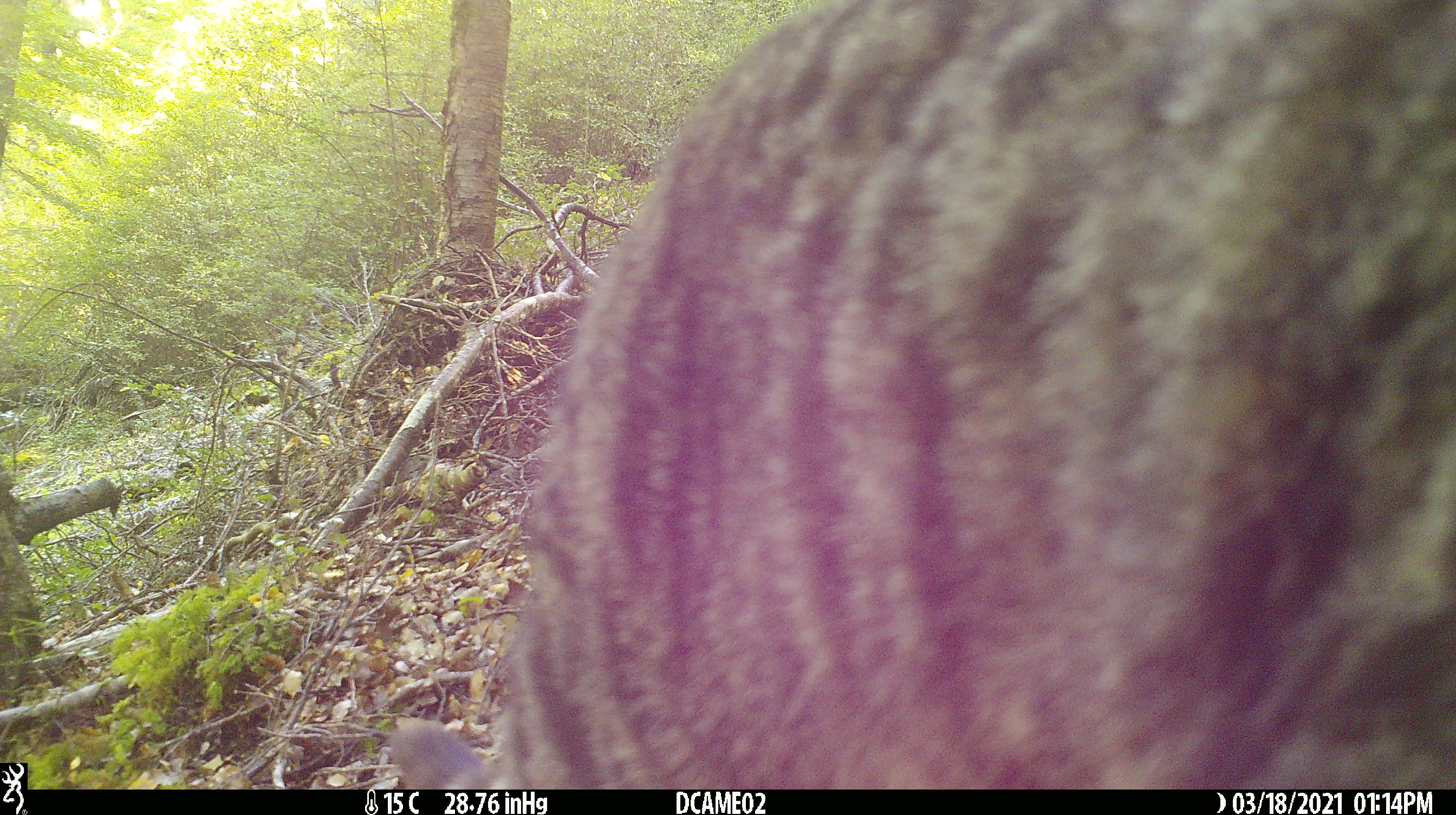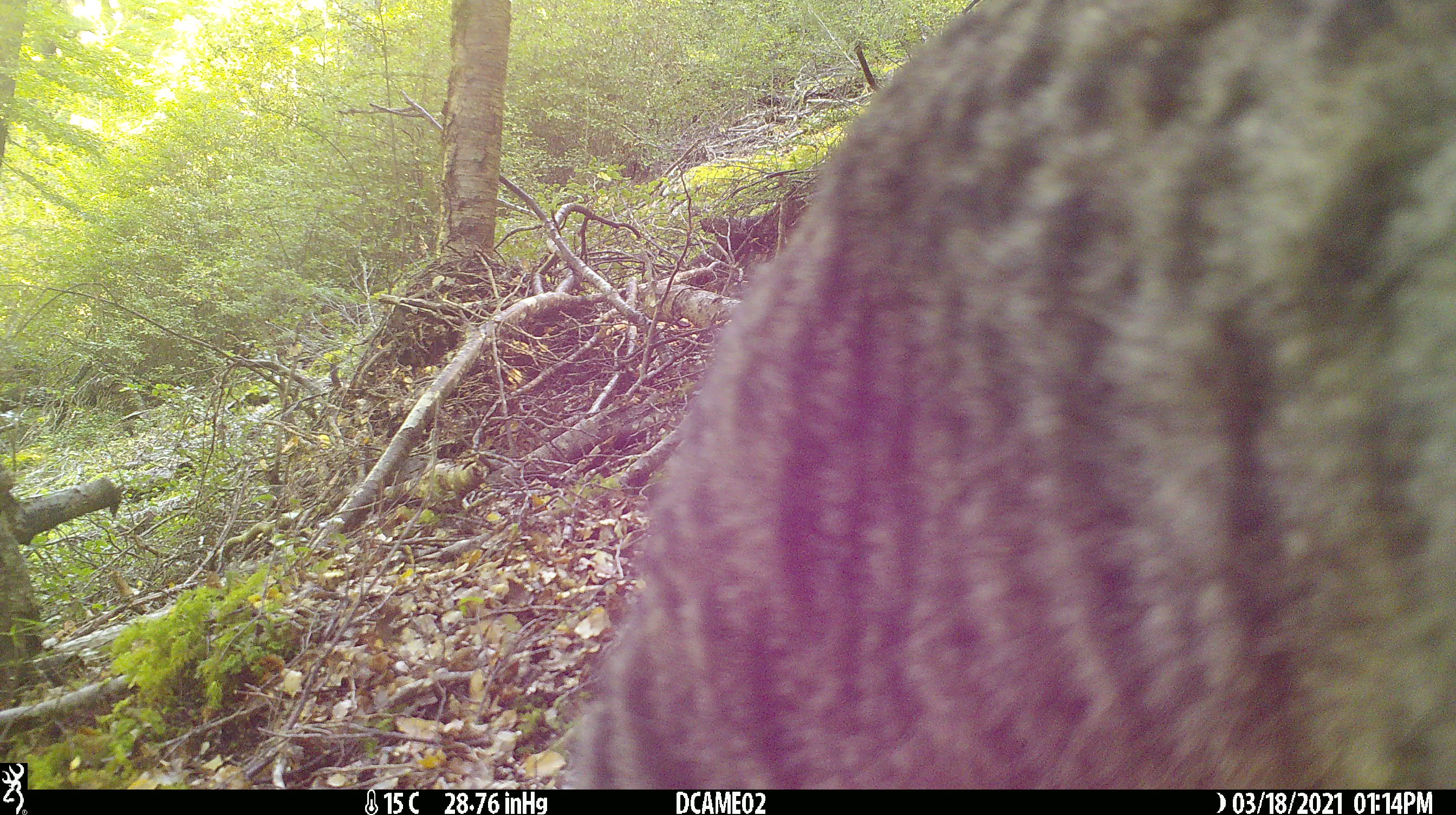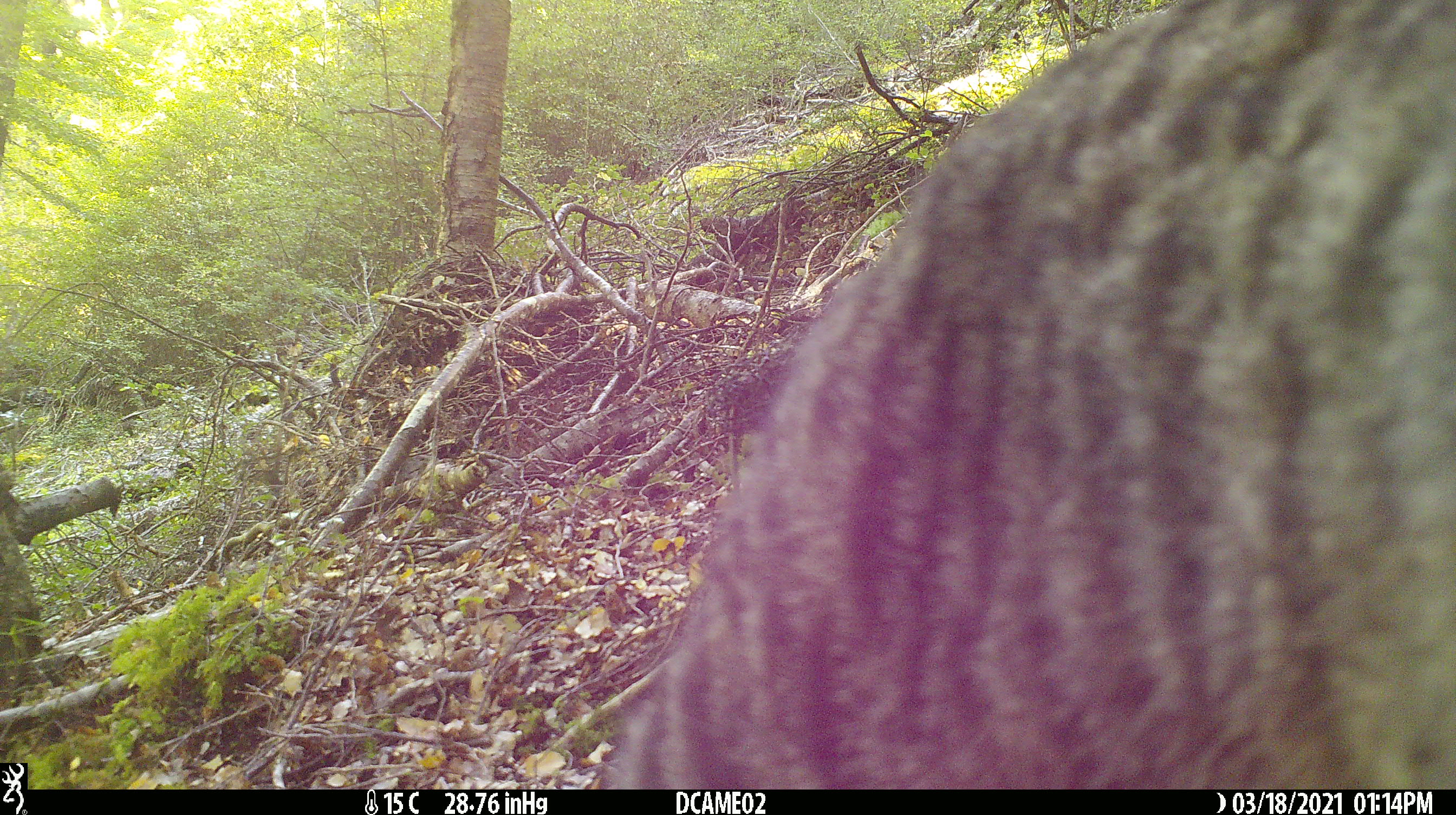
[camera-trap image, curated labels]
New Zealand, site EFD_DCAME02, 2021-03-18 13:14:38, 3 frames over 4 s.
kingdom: Animalia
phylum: Chordata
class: Mammalia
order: Carnivora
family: Felidae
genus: Felis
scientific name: Felis catus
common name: domestic cat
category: cat